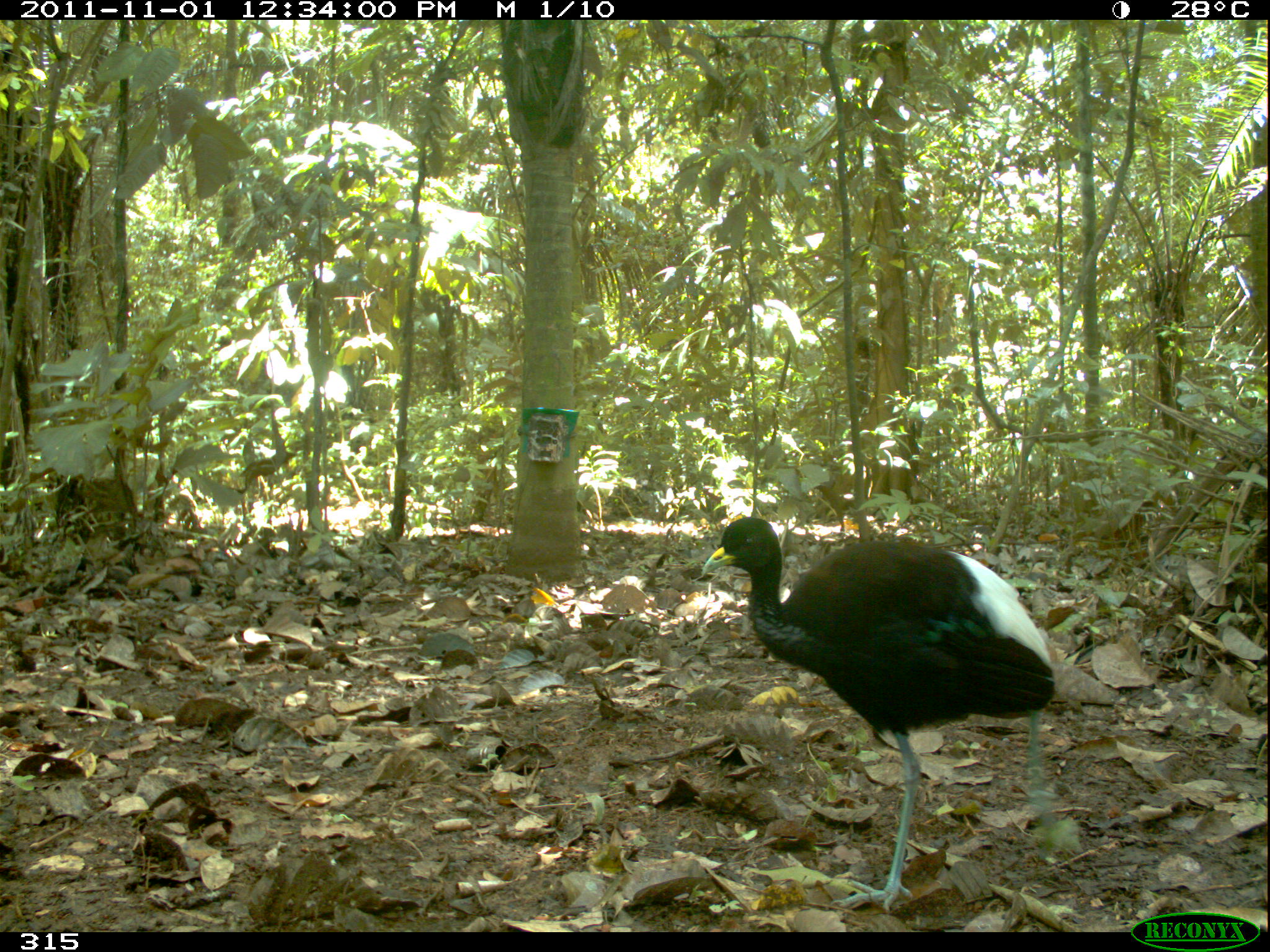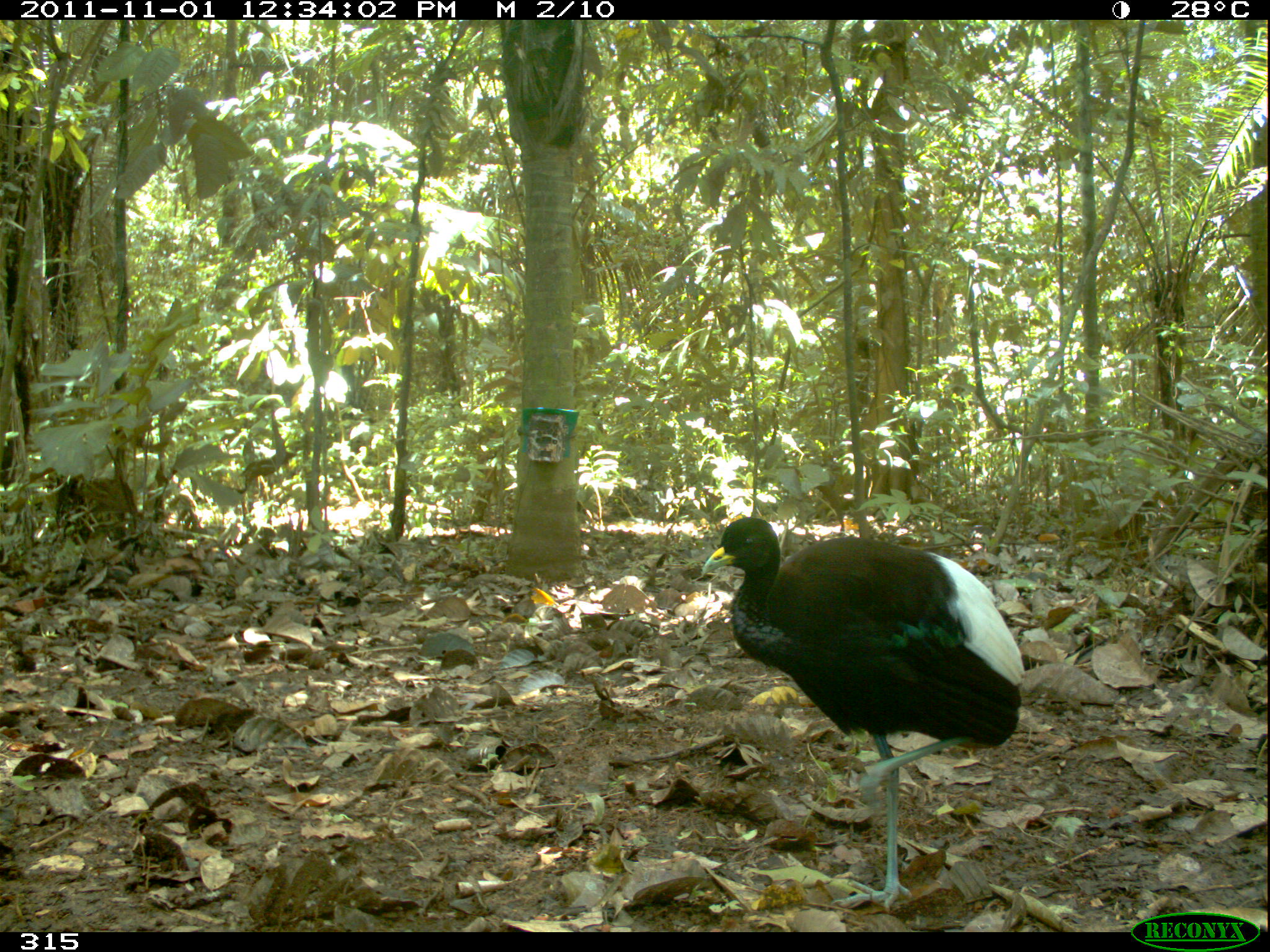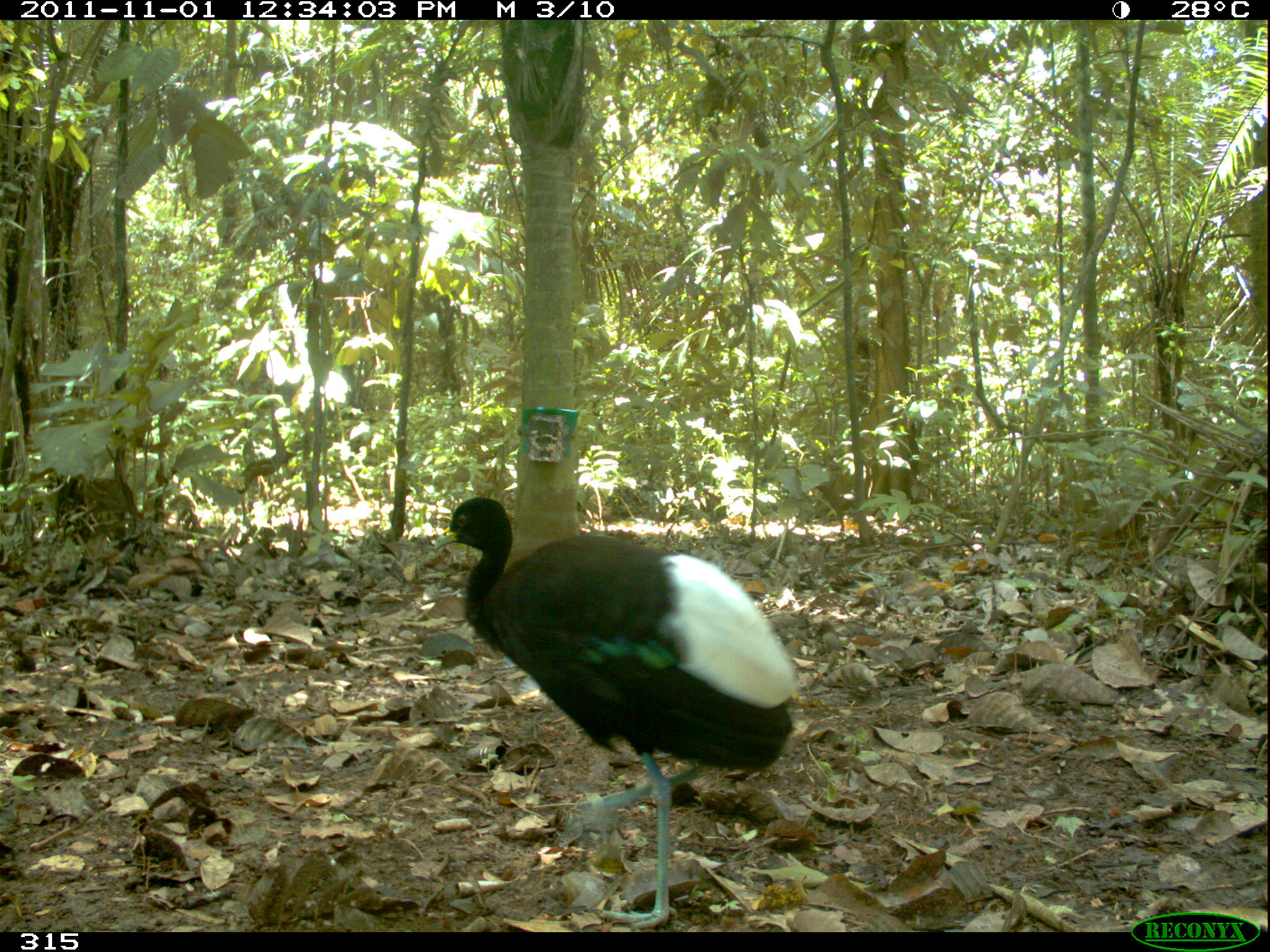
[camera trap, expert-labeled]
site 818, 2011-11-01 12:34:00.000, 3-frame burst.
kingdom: Animalia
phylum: Chordata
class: Aves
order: Gruiformes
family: Psophiidae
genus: Psophia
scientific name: Psophia leucoptera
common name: pale-winged trumpeter